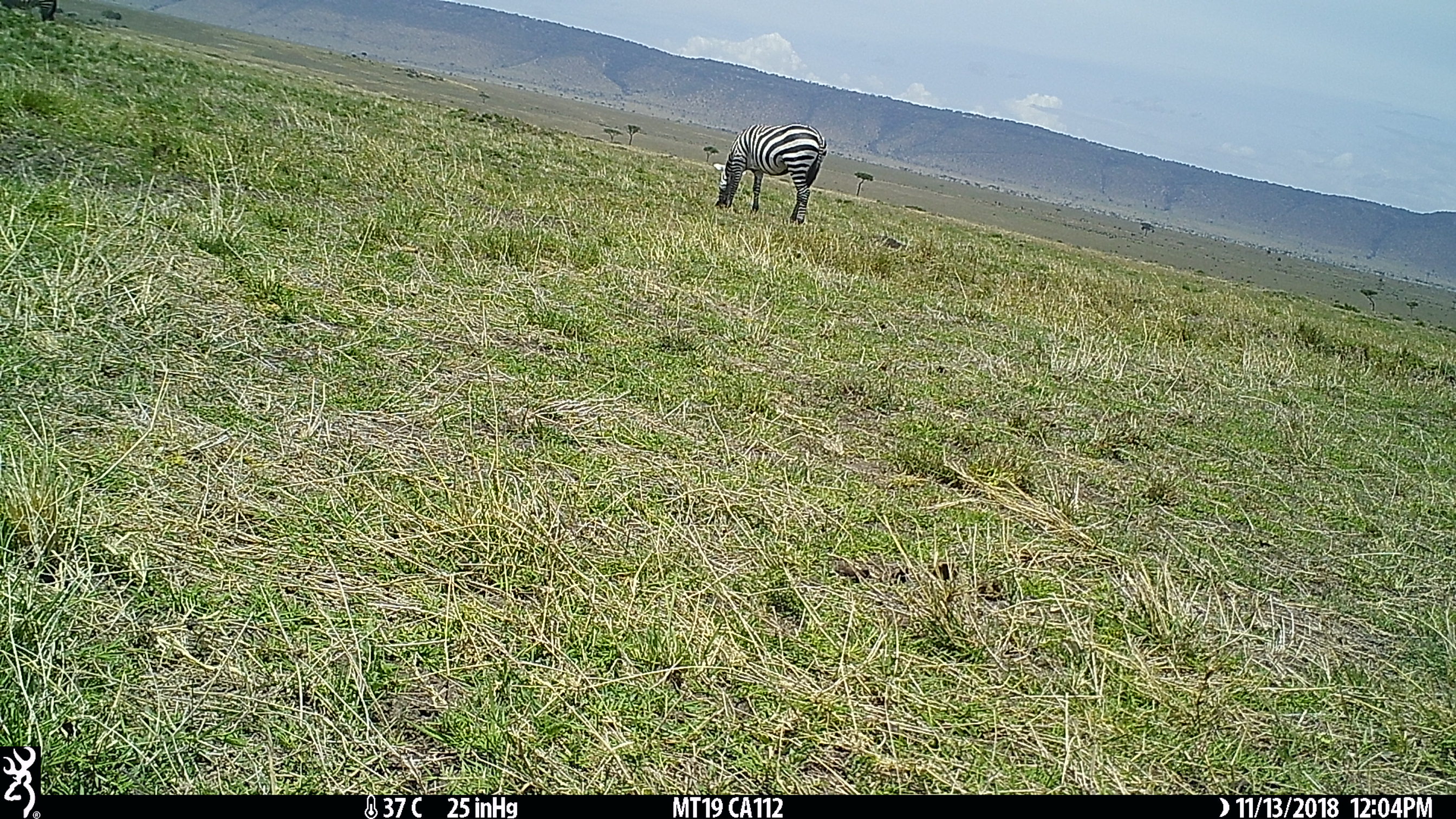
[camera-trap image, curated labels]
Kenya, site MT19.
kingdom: Animalia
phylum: Chordata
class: Mammalia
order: Perissodactyla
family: Equidae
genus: Equus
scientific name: Equus quagga burchellii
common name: burchell's zebra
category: zebra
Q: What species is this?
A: Zebra (burchell's zebra) (Equus quagga burchellii).